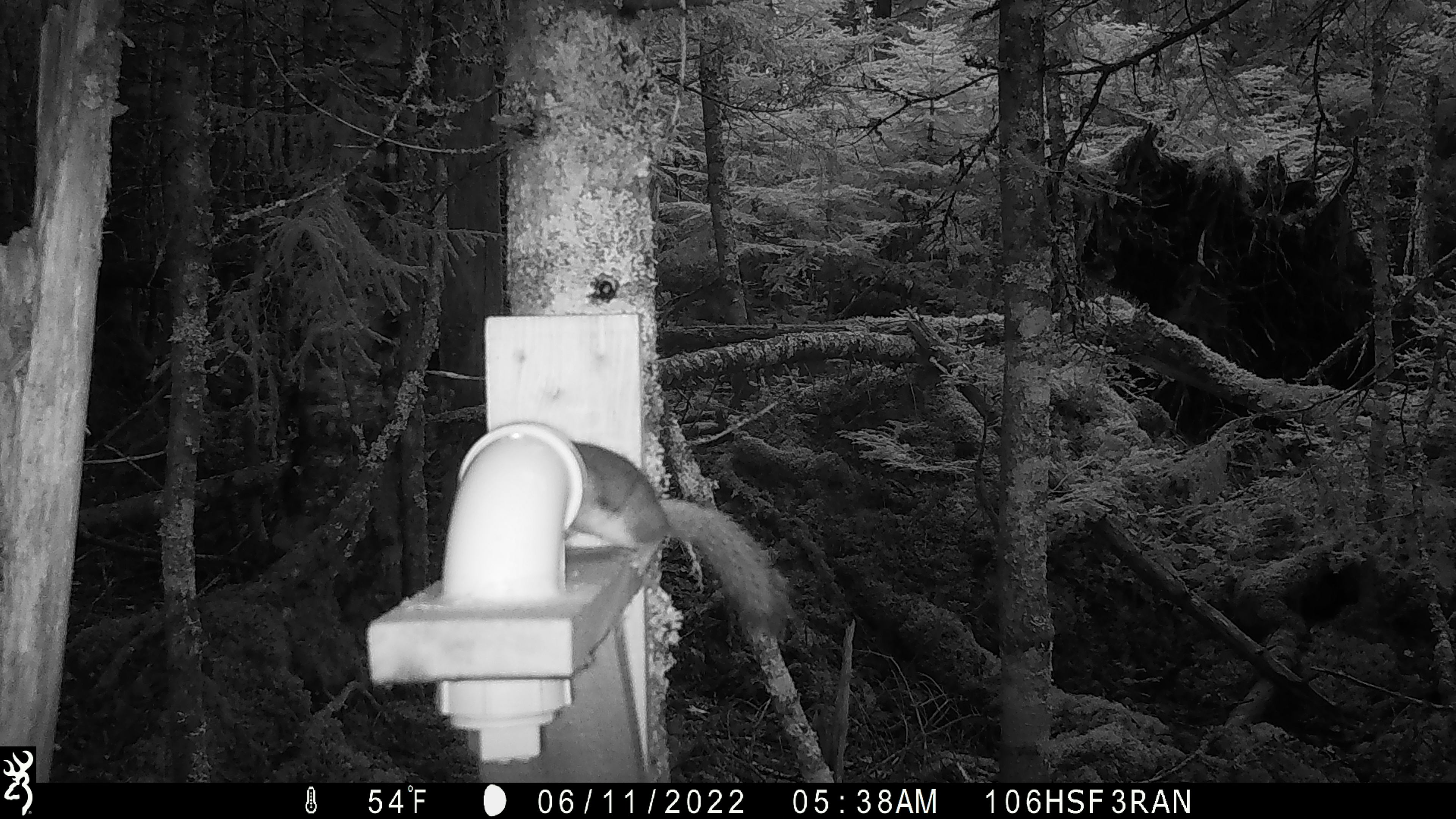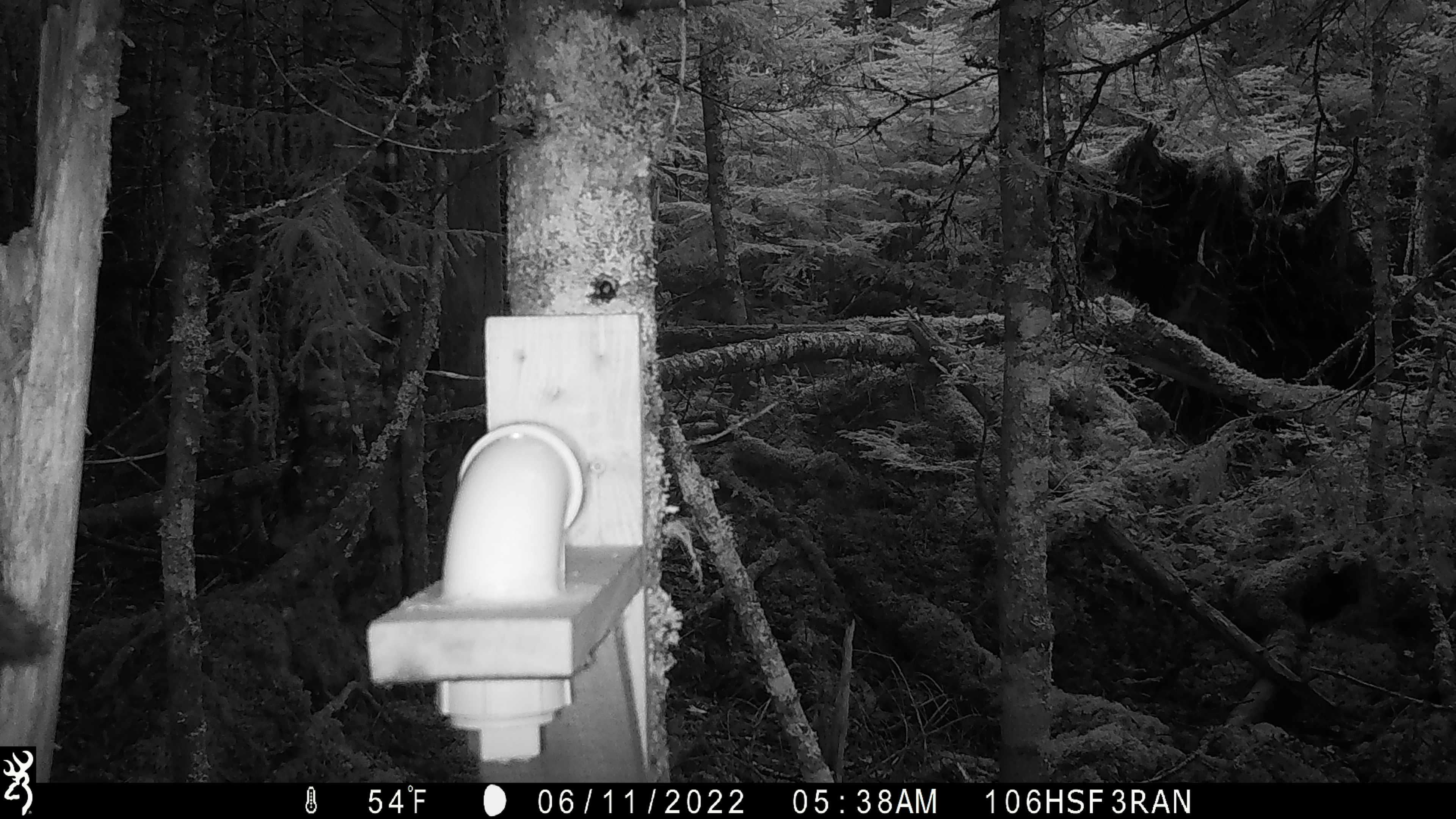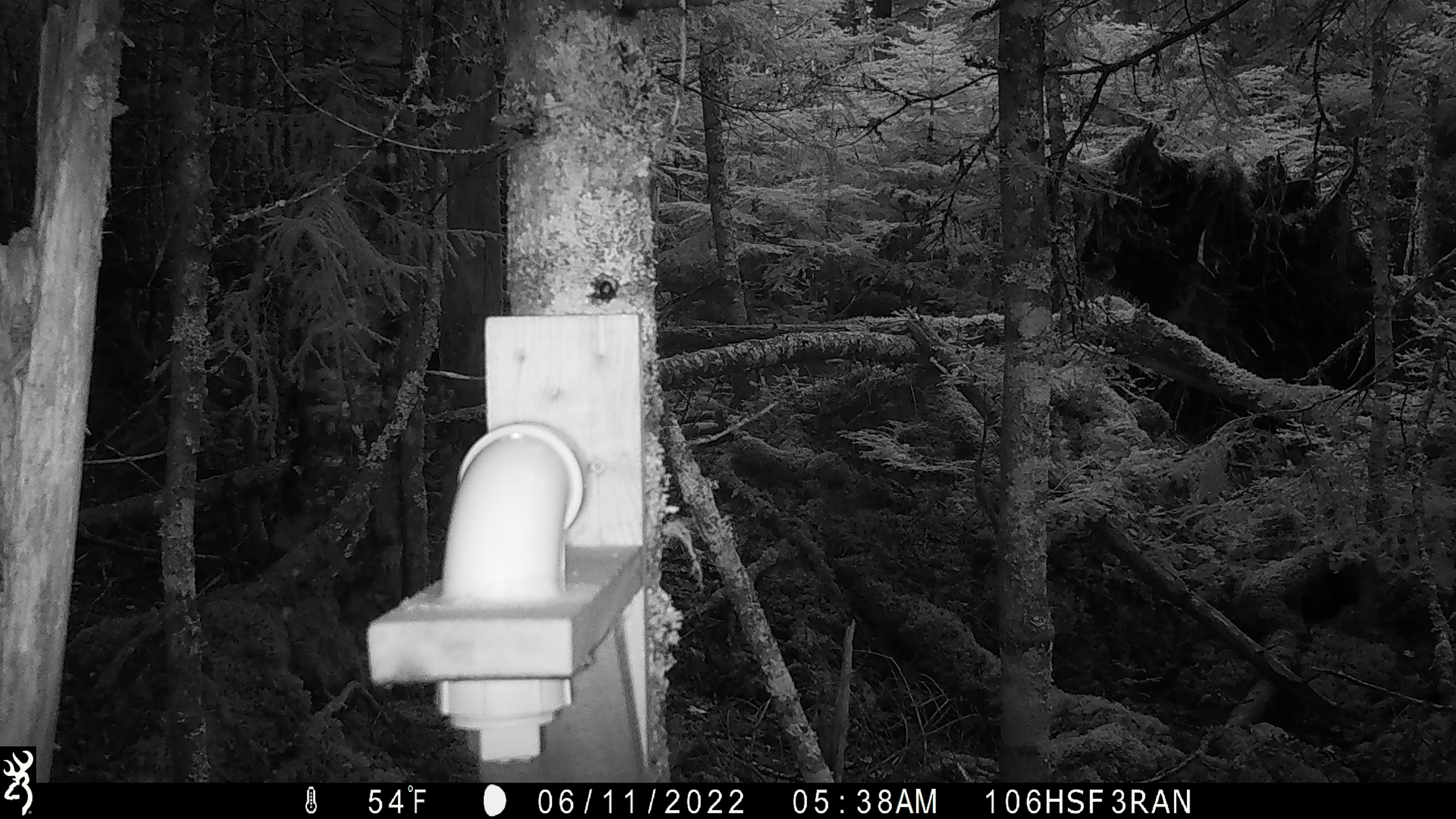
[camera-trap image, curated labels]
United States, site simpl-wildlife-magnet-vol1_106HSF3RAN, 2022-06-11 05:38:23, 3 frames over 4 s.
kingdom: Animalia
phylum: Chordata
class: Mammalia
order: Rodentia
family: Sciuridae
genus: Tamiasciurus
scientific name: Tamiasciurus hudsonicus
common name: red squirrel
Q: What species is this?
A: Red squirrel (Tamiasciurus hudsonicus).